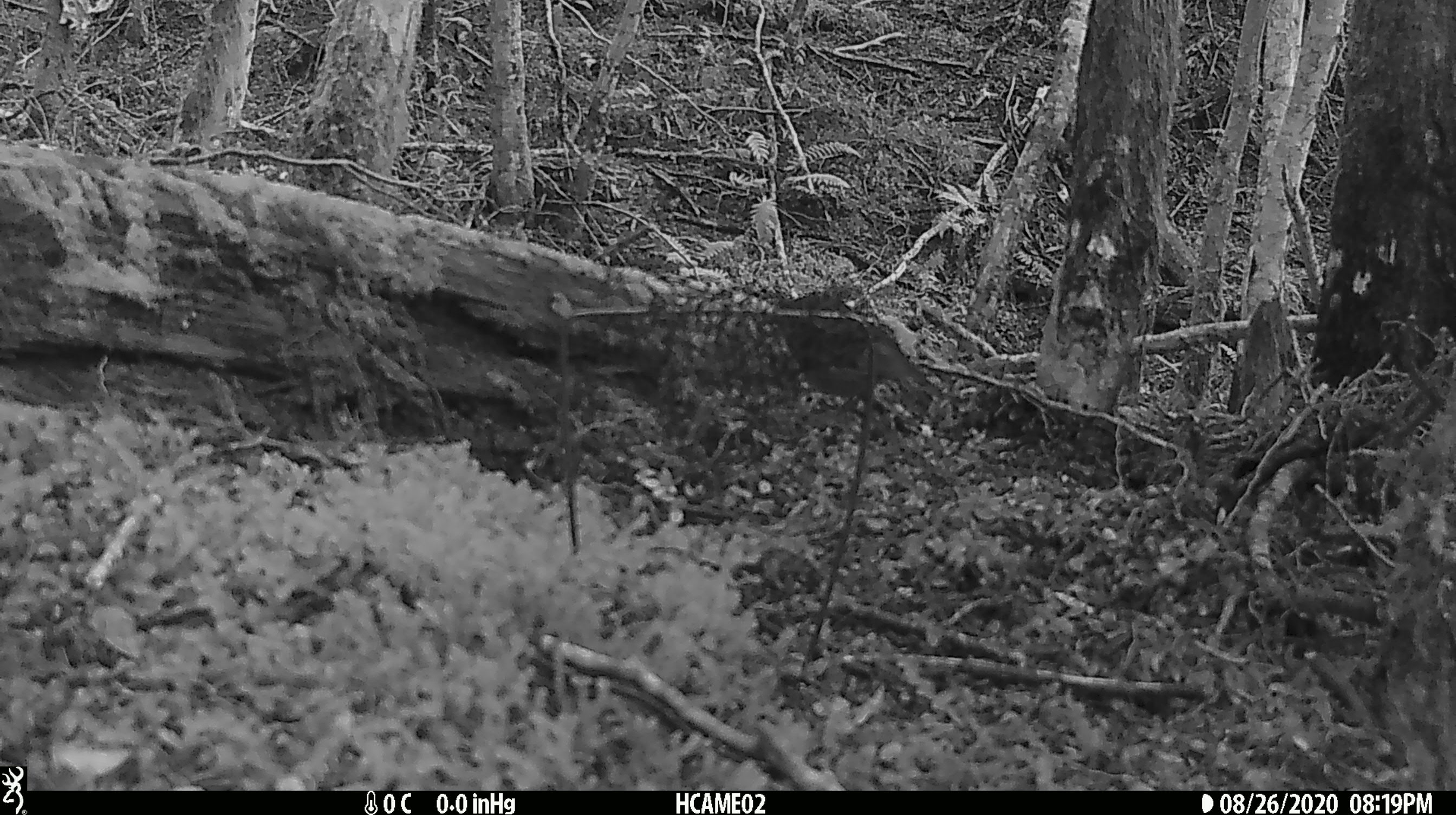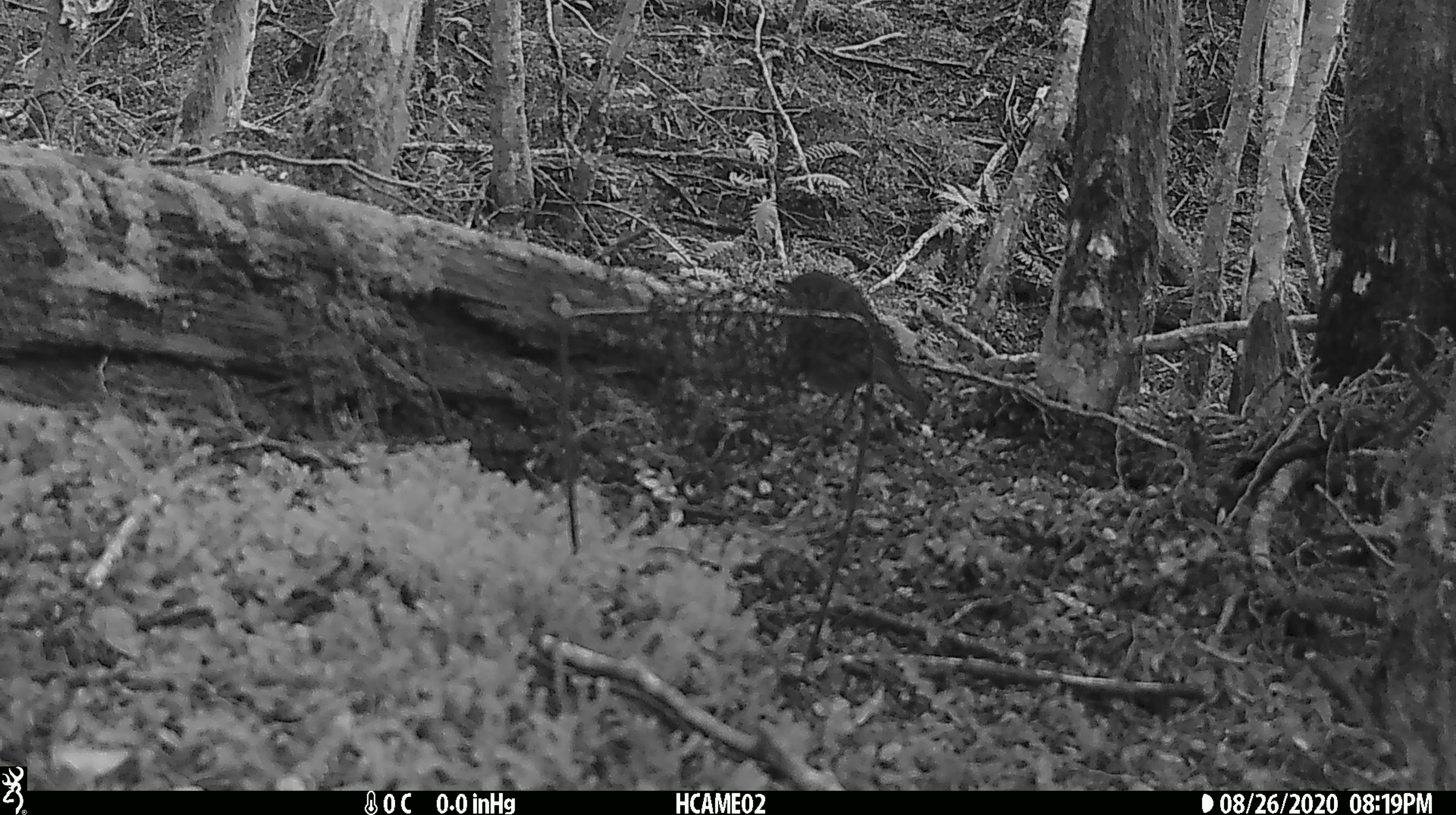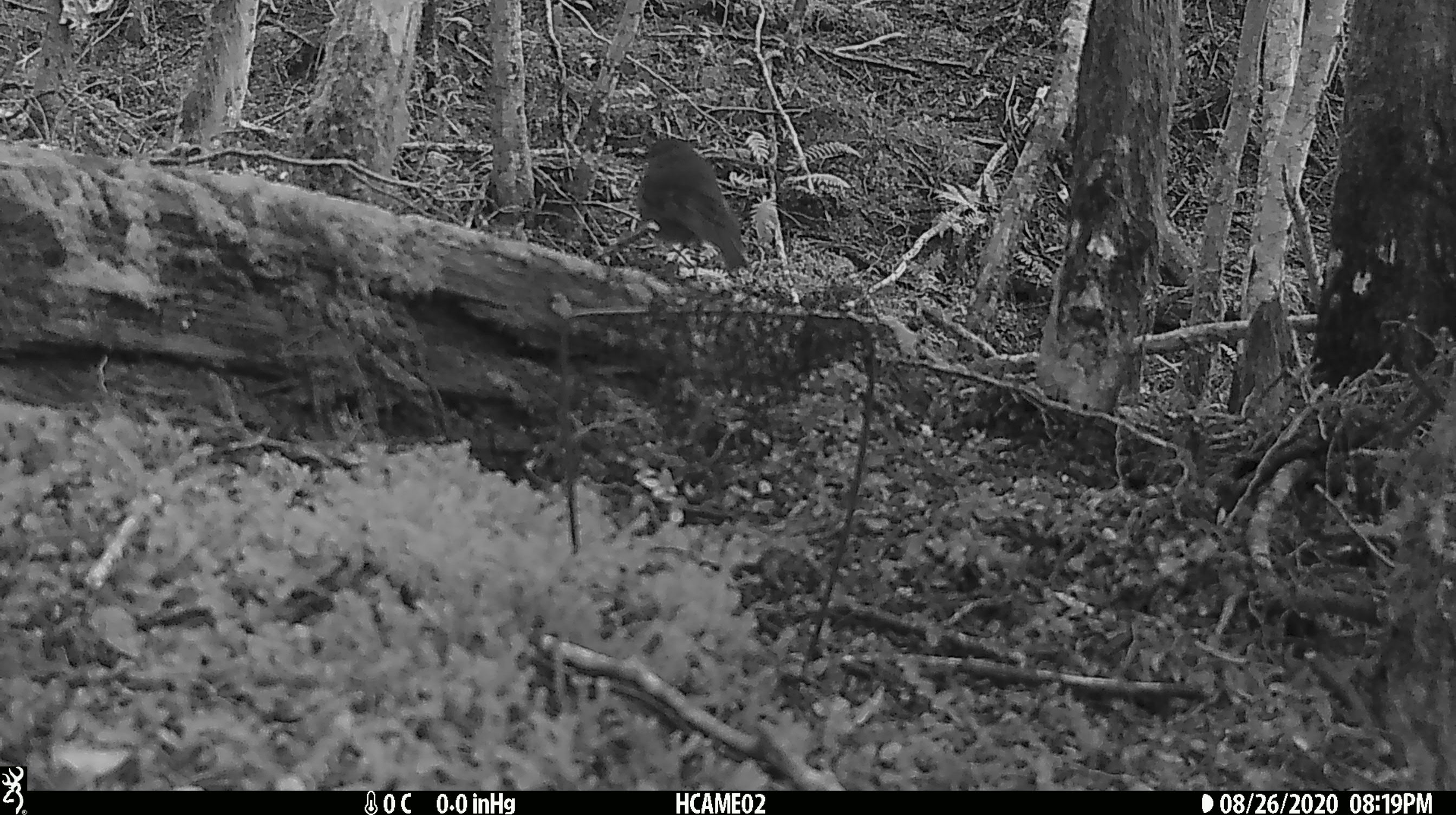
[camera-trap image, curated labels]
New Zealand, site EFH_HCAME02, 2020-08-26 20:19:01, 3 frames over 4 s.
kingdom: Animalia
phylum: Chordata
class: Aves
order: Passeriformes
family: Petroicidae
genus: Petroica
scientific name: Petroica australis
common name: new zealand robin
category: robin